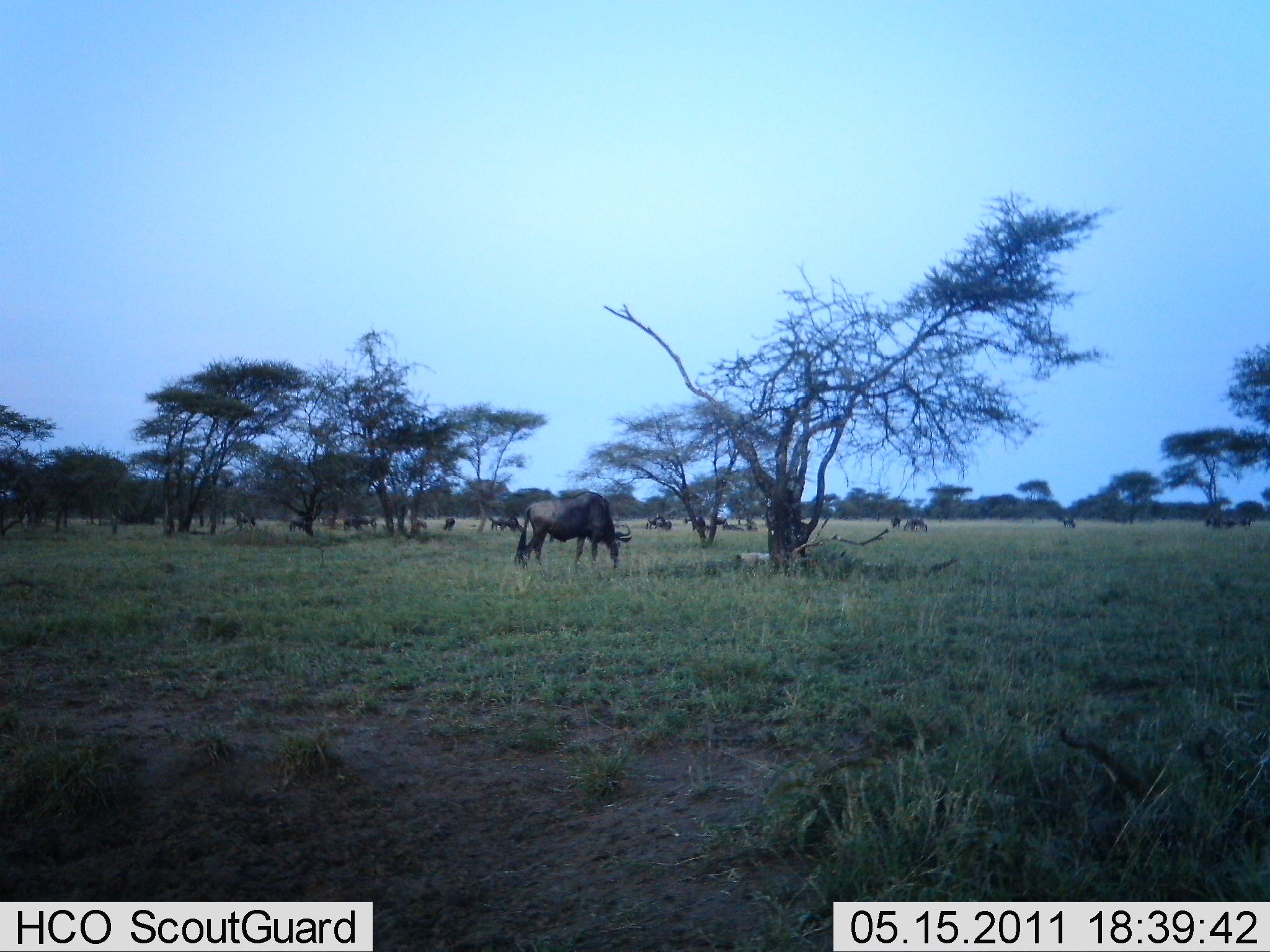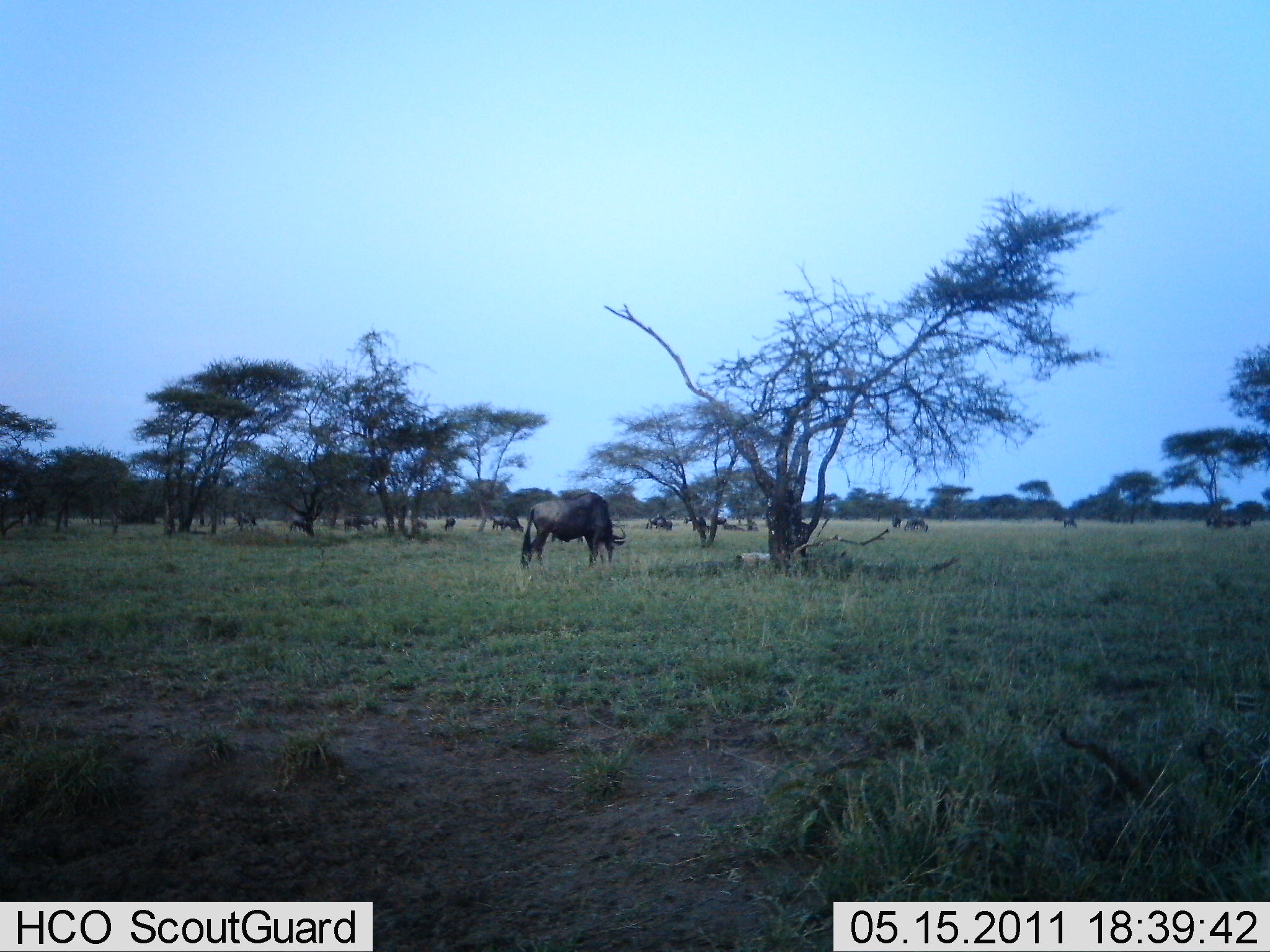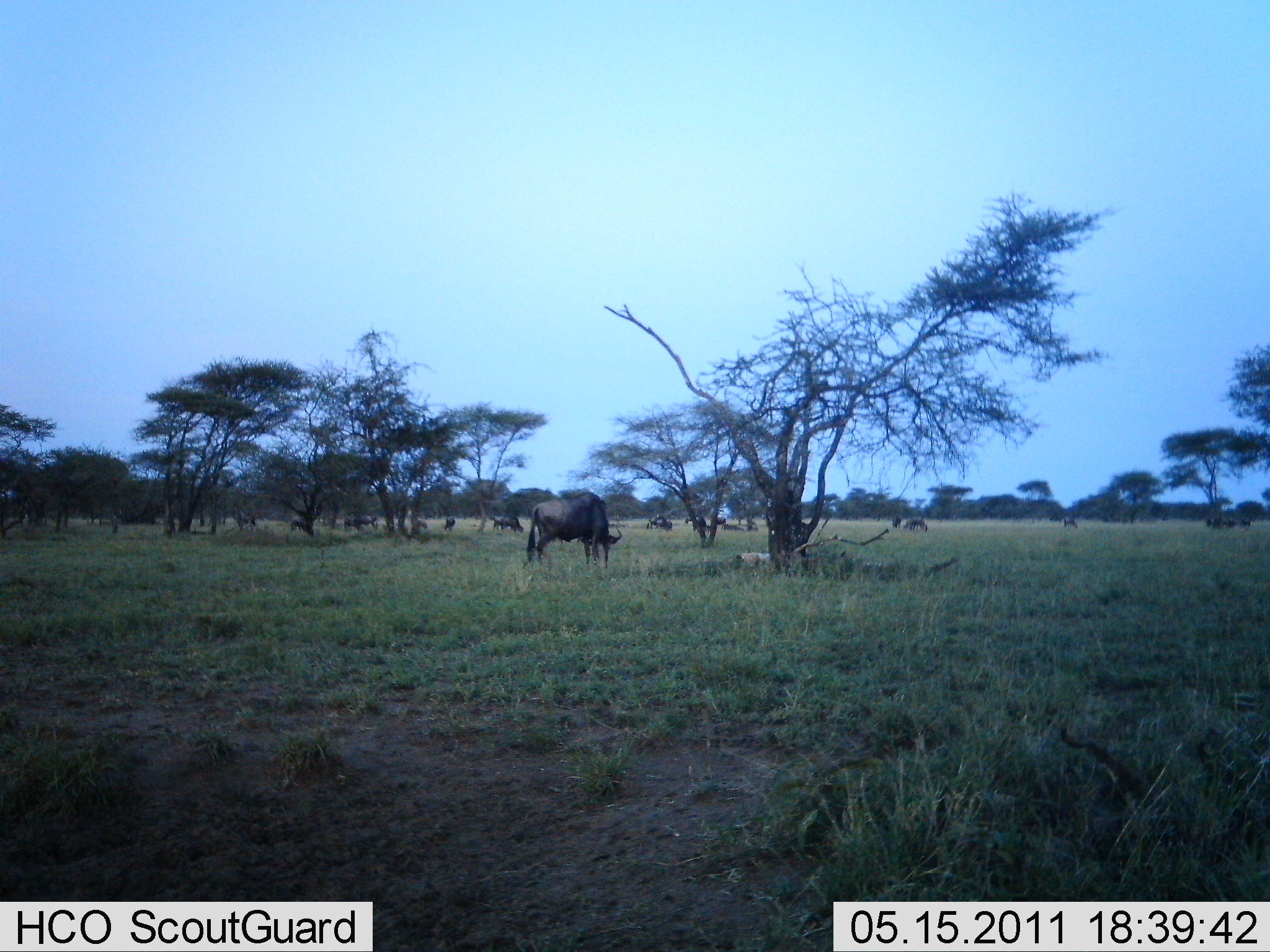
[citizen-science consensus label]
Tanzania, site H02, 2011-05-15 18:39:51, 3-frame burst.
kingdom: Animalia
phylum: Chordata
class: Mammalia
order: Artiodactyla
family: Bovidae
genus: Connochaetes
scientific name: Connochaetes taurinus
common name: blue wildebeest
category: wildebeest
Wildebeest (blue wildebeest) (Connochaetes taurinus), count 11-50. Behavior (volunteer vote fractions): standing 60%, resting 0%, moving 10%, interacting 0%. Young present (vote fraction): 0%. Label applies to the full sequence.